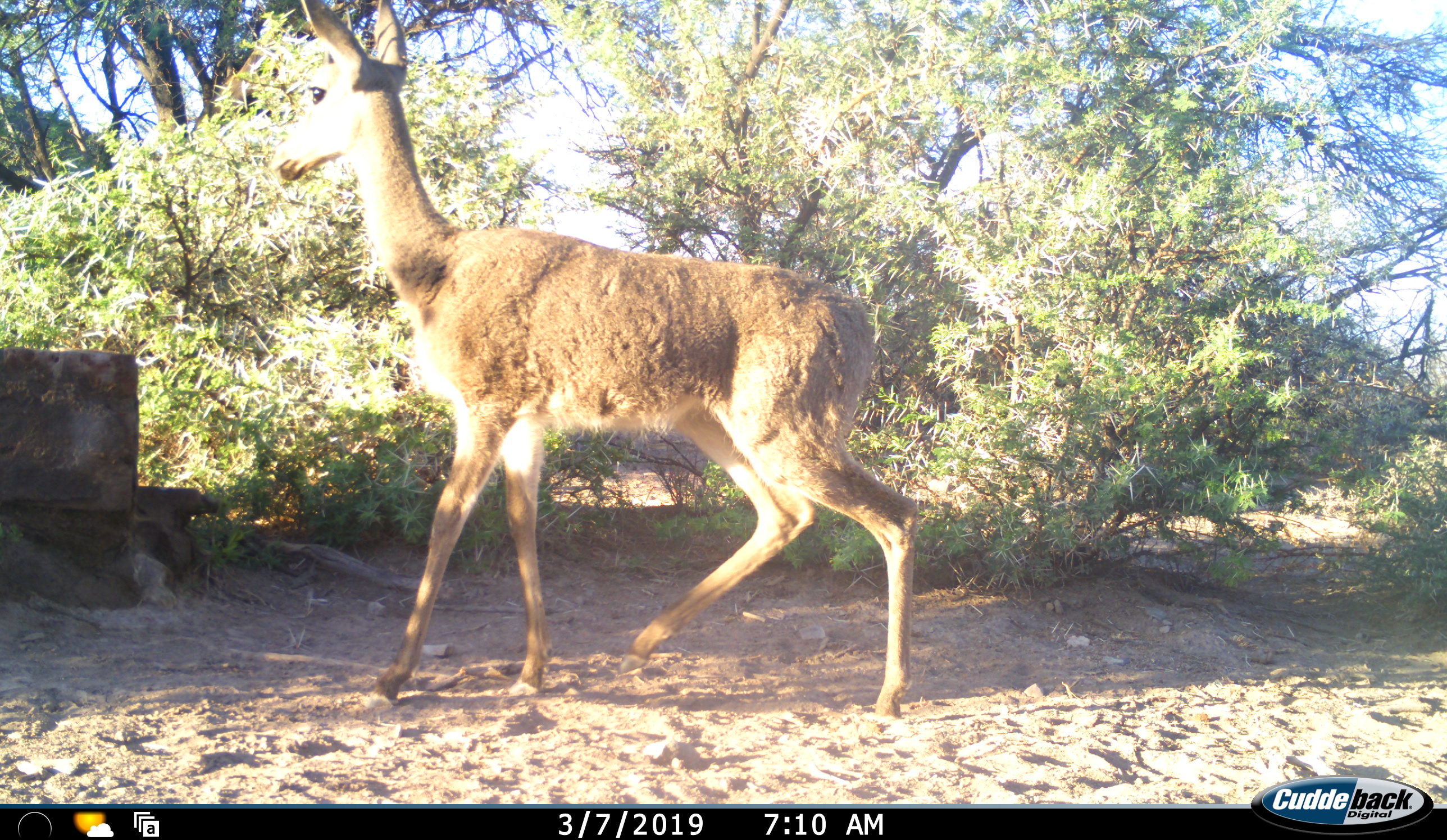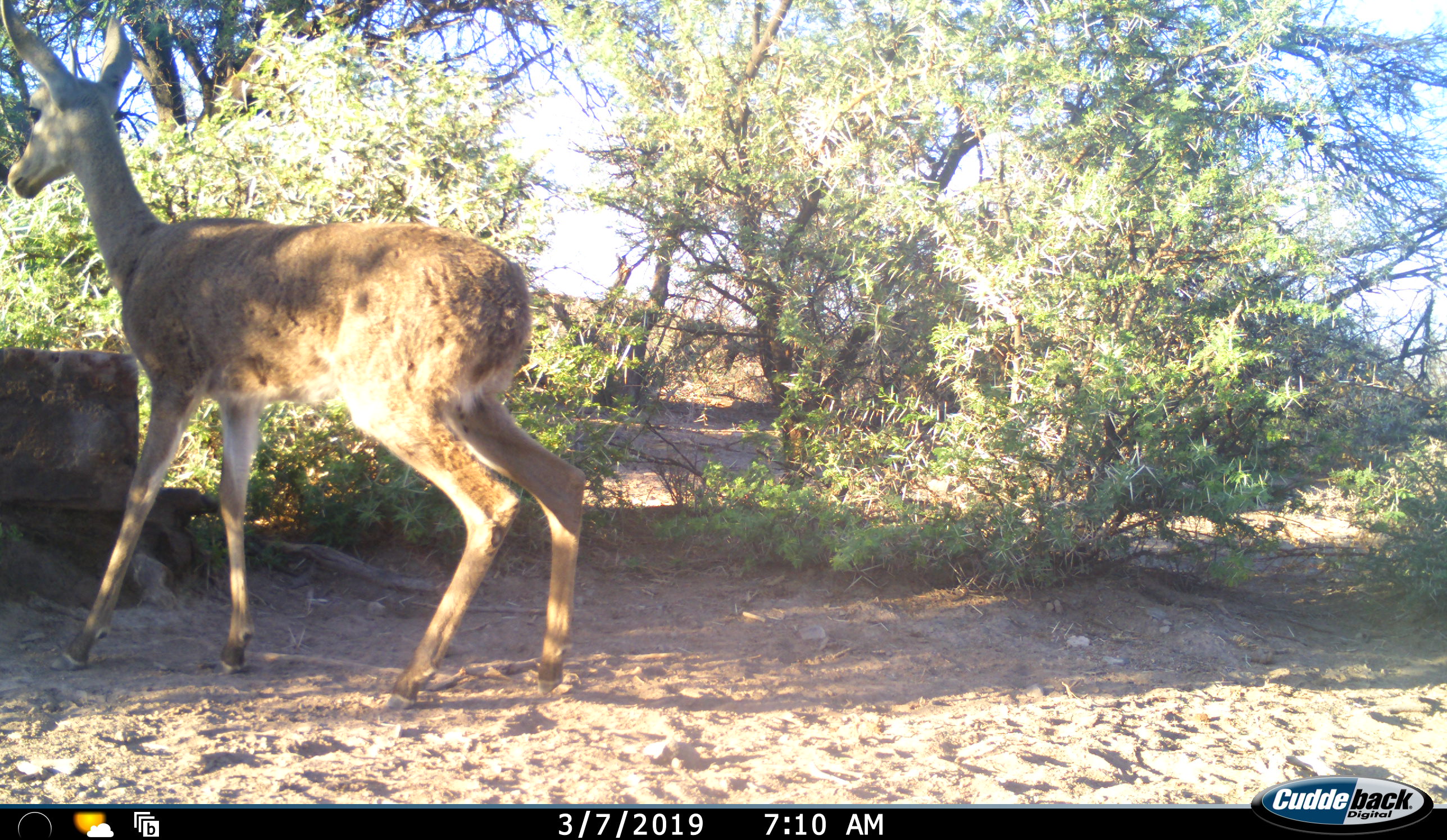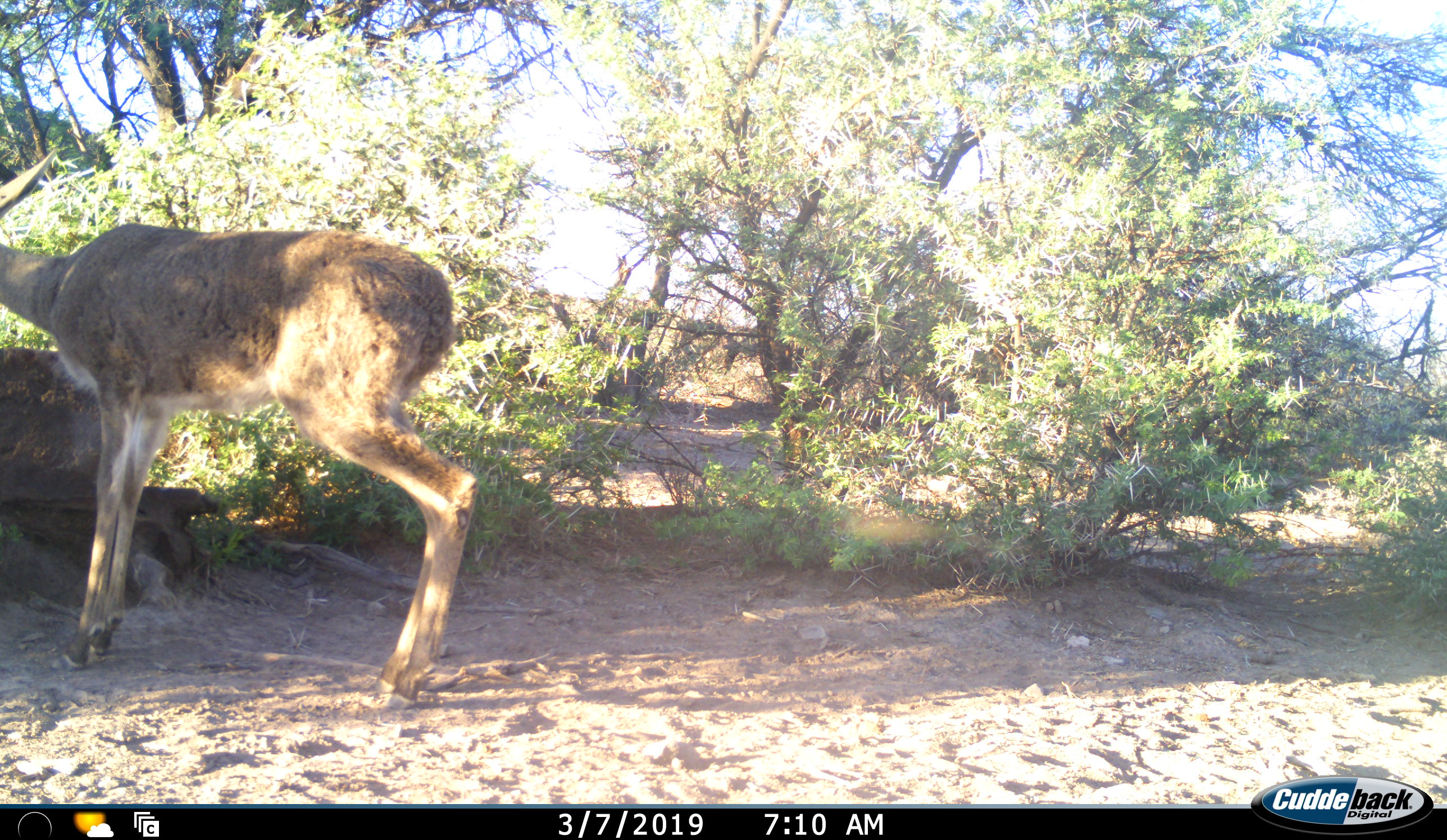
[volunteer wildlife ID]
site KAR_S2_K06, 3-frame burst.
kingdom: Animalia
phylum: Chordata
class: Mammalia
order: Artiodactyla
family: Bovidae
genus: Pelea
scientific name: Pelea capreolus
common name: grey rhebok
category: rhebokgrey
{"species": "rhebokgrey (grey rhebok) (Pelea capreolus)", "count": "1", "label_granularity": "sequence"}